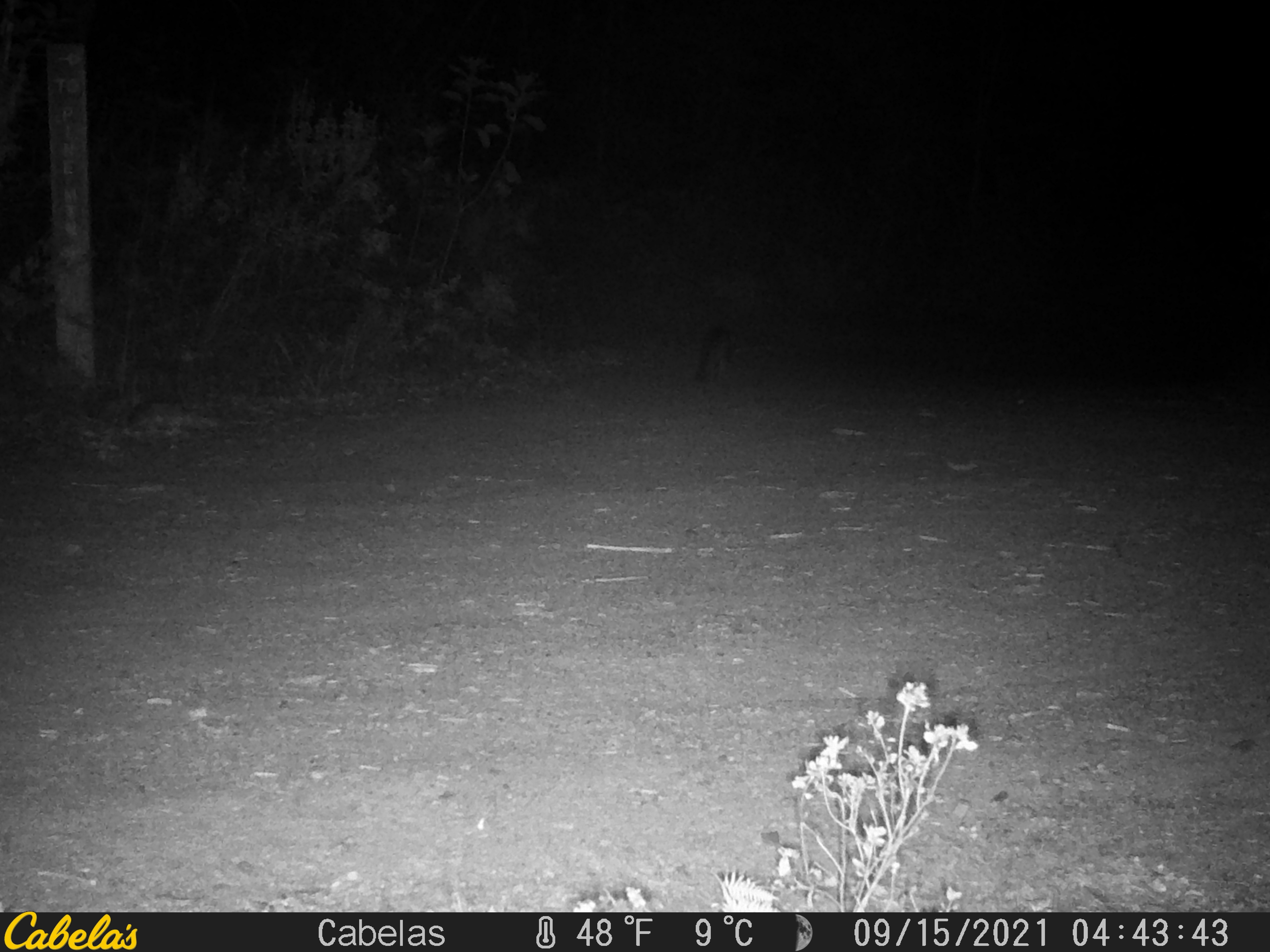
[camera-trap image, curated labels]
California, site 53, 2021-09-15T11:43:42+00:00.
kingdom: Animalia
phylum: Chordata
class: Mammalia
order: Carnivora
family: Canidae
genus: Urocyon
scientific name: Urocyon cinereoargenteus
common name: gray fox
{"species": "gray fox (Urocyon cinereoargenteus)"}